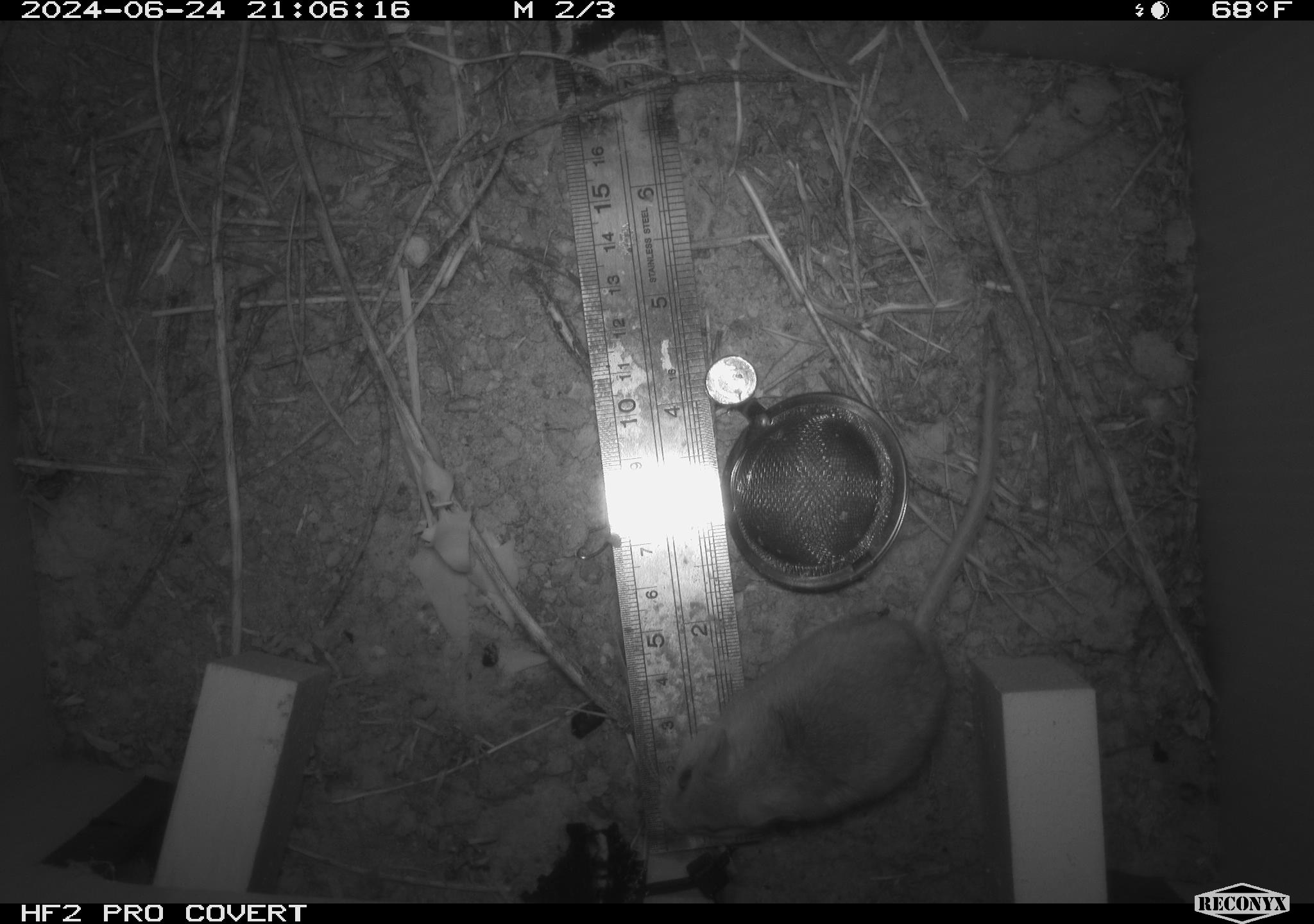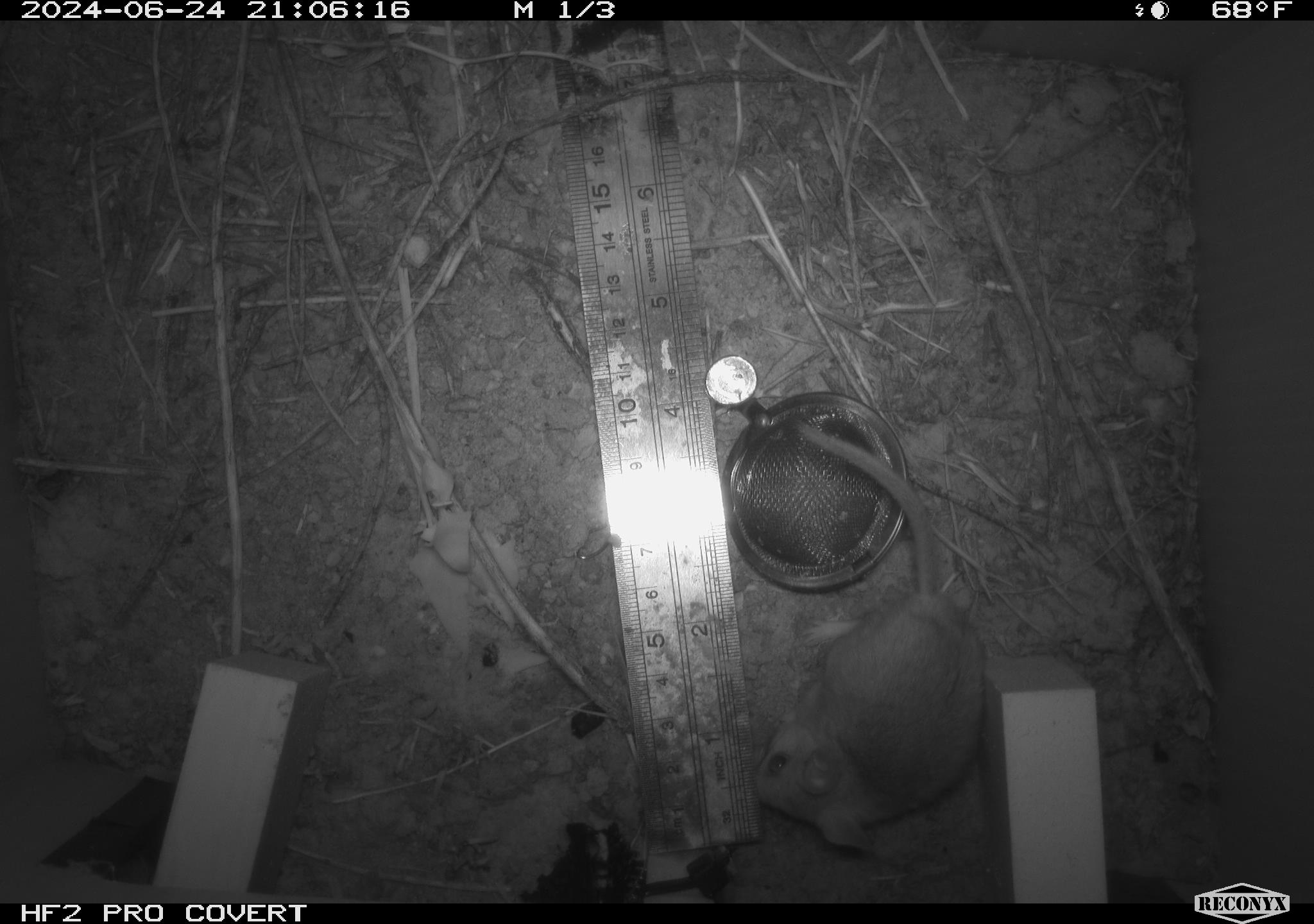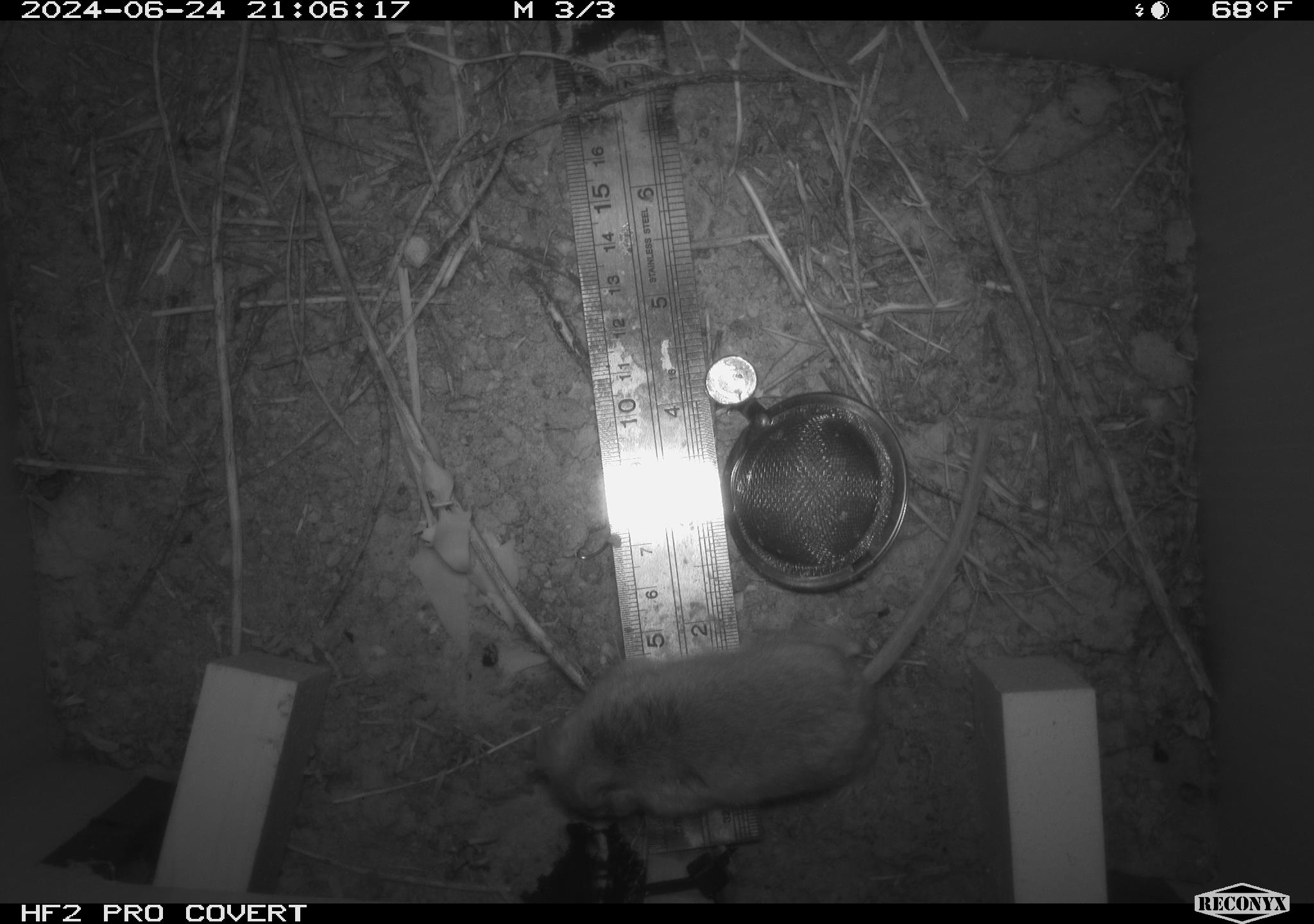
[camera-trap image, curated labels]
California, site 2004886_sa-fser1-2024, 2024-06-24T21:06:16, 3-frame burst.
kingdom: Animalia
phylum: Chordata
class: Mammalia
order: Rodentia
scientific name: Rodentia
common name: rodent